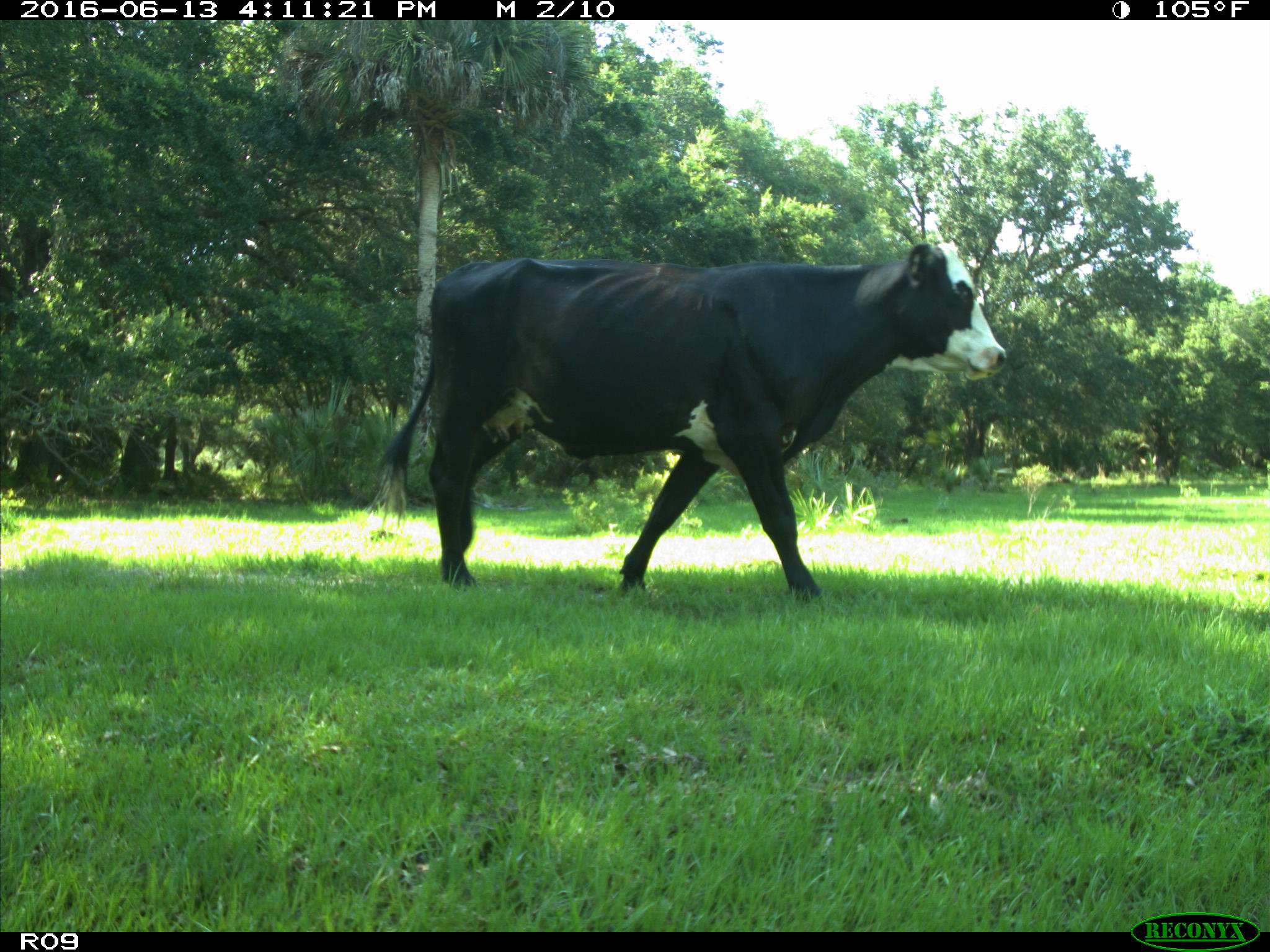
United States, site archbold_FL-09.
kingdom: Animalia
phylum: Chordata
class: Mammalia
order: Artiodactyla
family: Bovidae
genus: Bos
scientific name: Bos taurus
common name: domestic cow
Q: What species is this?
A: Bos taurus (domestic cow).